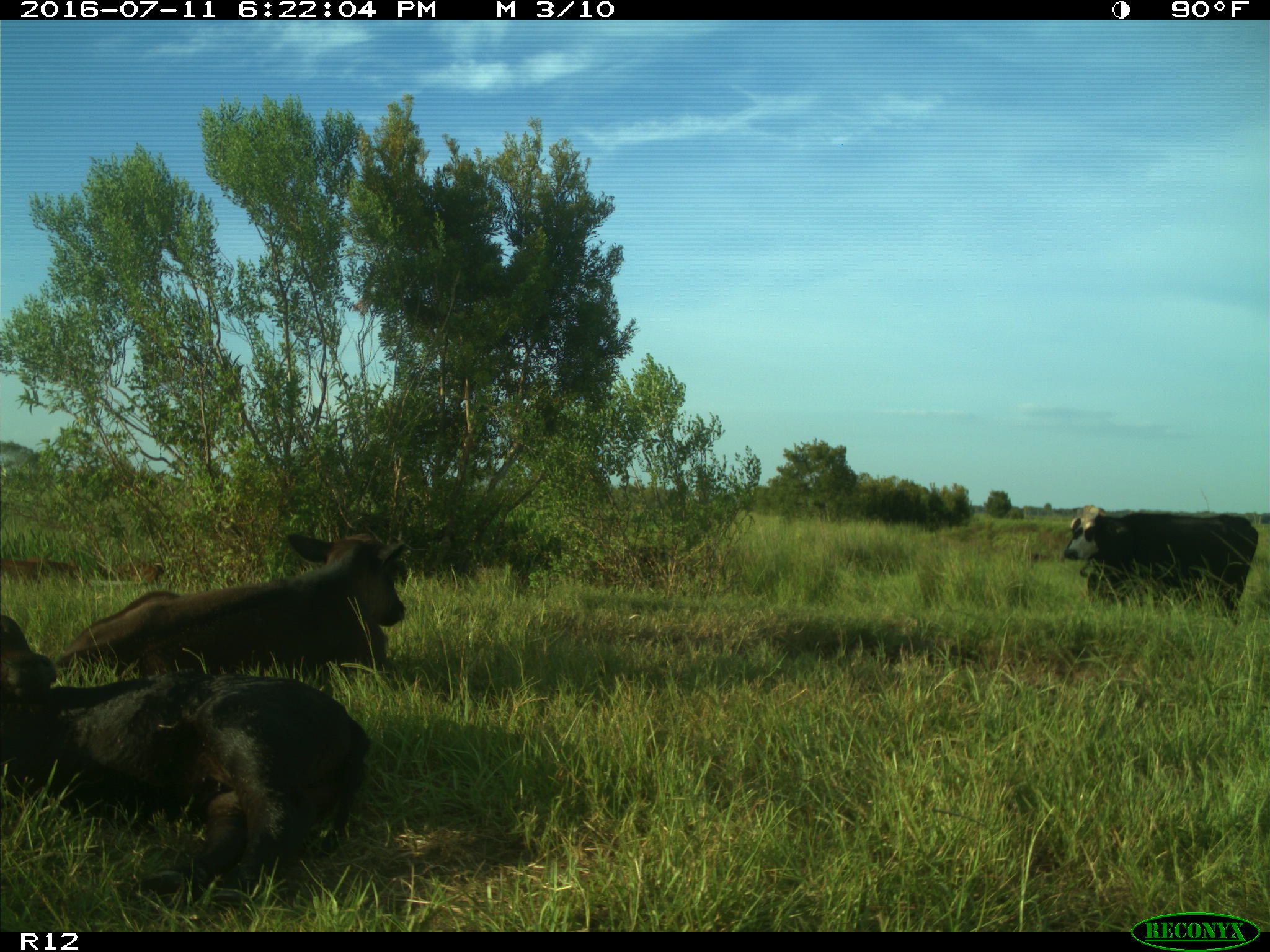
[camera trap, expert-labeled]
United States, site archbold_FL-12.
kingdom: Animalia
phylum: Chordata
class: Mammalia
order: Artiodactyla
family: Bovidae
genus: Bos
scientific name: Bos taurus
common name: domestic cow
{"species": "Bos taurus (domestic cow)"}